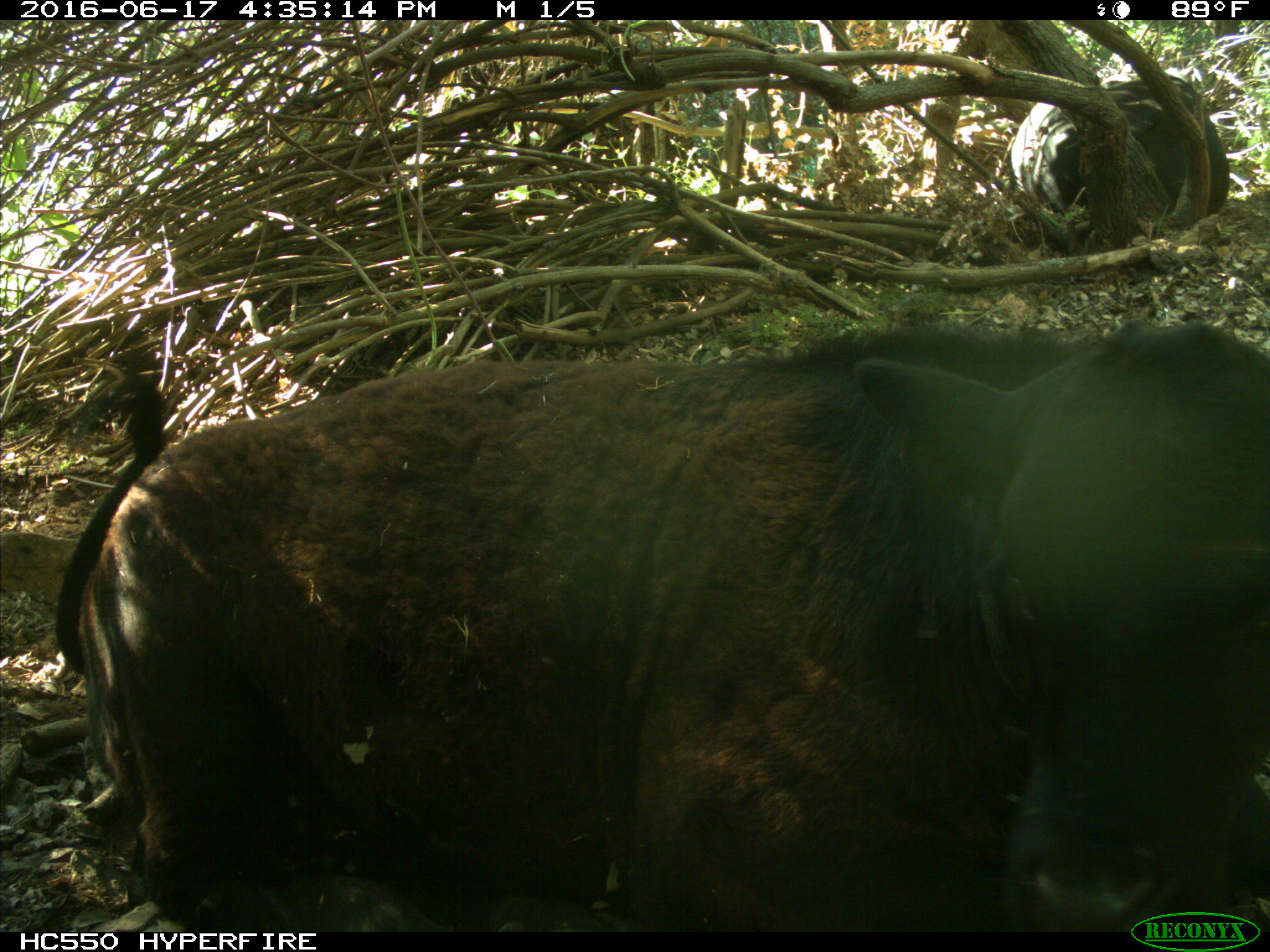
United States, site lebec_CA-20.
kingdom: Animalia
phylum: Chordata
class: Mammalia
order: Artiodactyla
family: Bovidae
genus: Bos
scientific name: Bos taurus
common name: domestic cow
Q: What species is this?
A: Bos taurus (domestic cow).